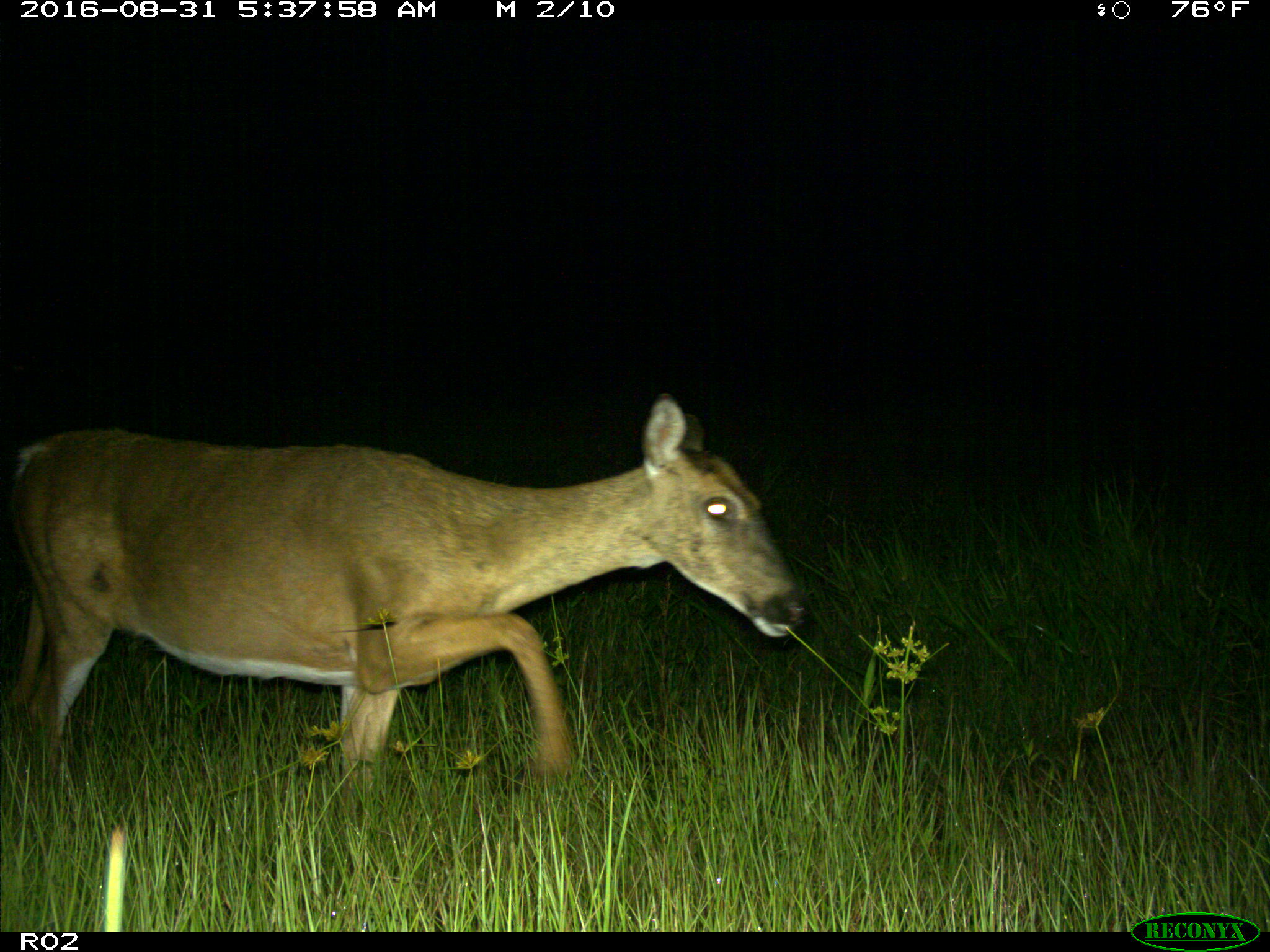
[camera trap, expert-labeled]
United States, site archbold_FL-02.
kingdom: Animalia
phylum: Chordata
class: Mammalia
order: Artiodactyla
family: Cervidae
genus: Odocoileus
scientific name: Odocoileus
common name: deer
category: unidentified deer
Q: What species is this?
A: Unidentified deer (deer) (Odocoileus).